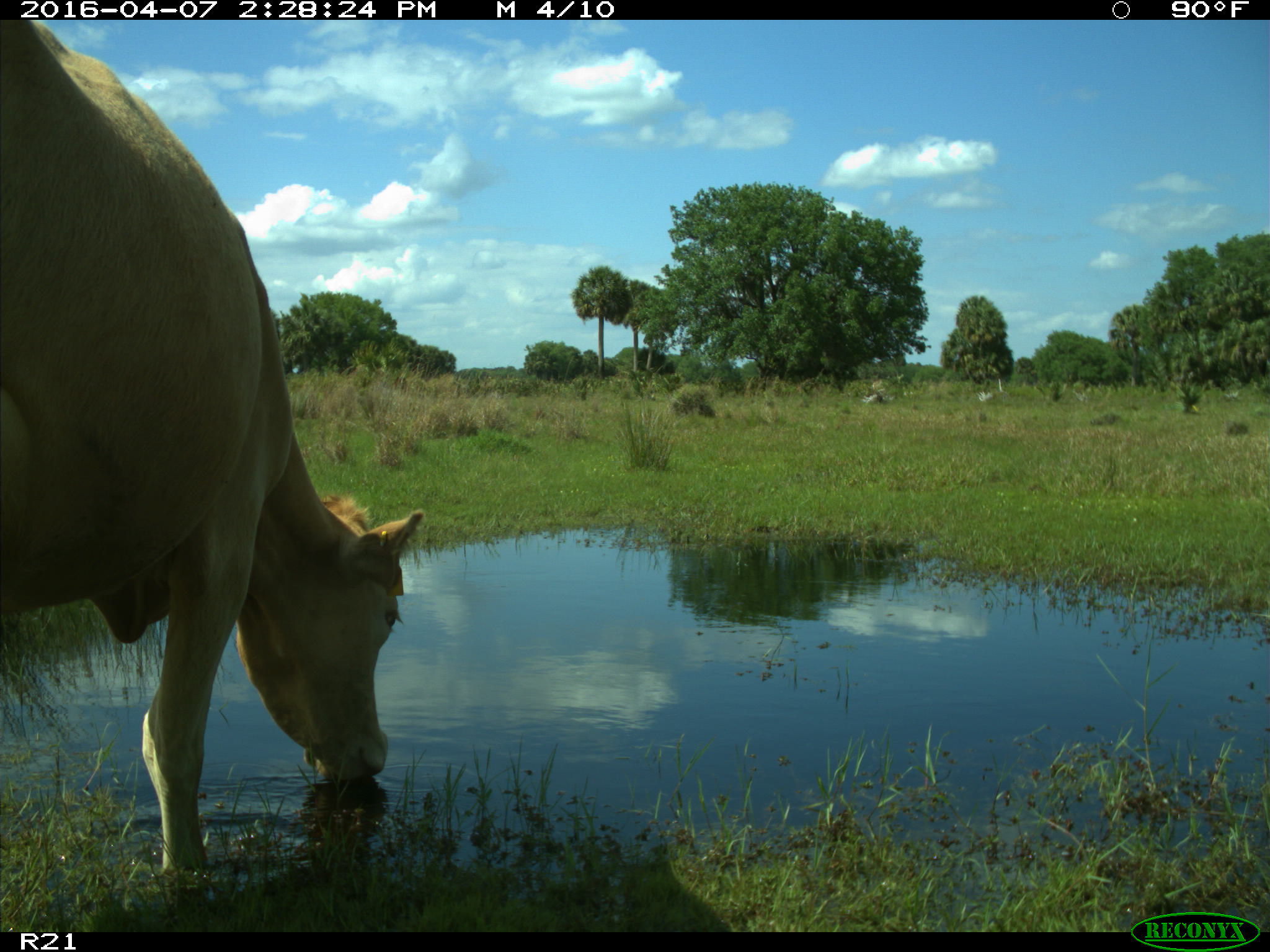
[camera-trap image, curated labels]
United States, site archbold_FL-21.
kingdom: Animalia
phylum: Chordata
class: Mammalia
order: Artiodactyla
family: Bovidae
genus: Bos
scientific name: Bos taurus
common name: domestic cow